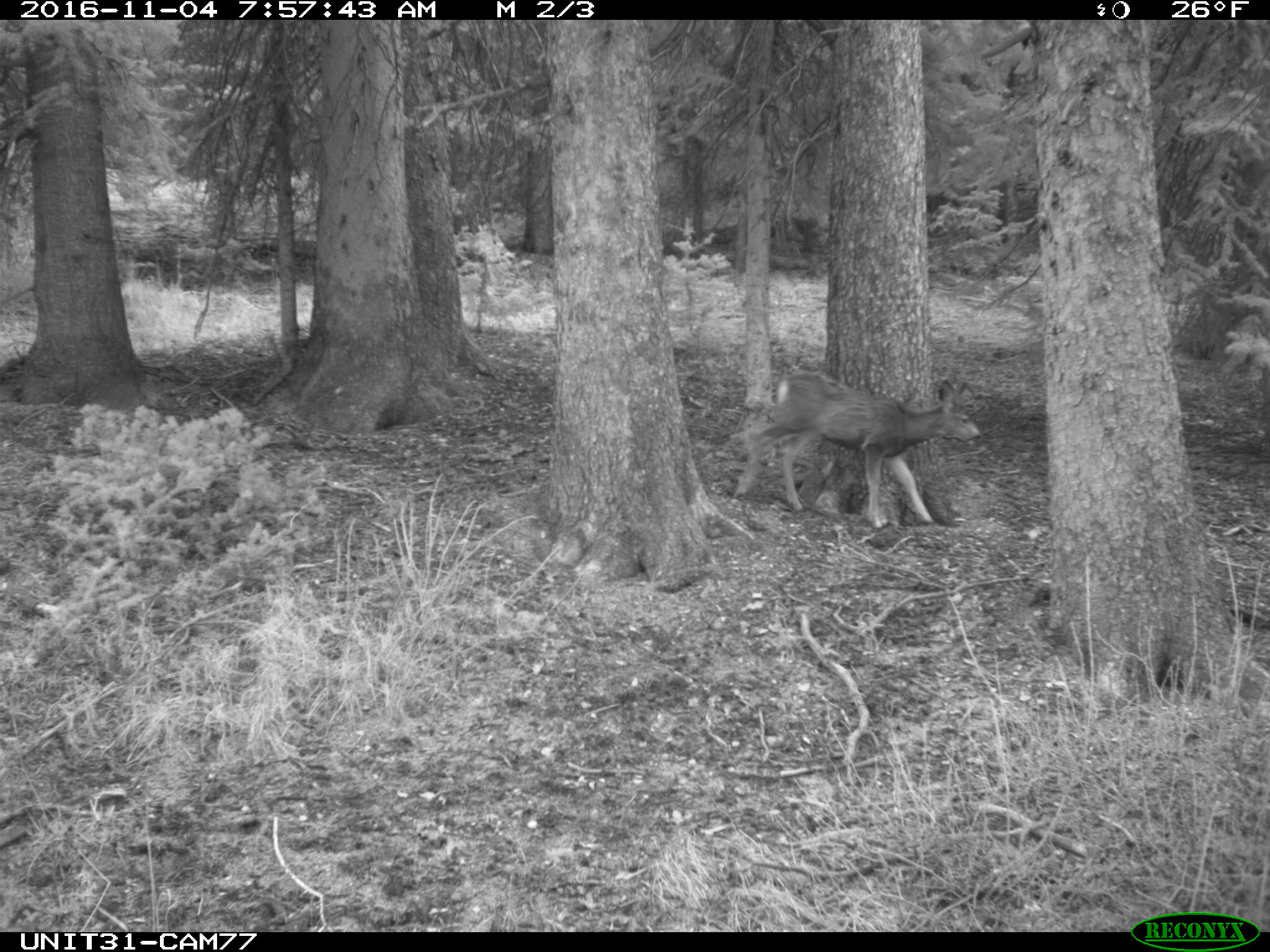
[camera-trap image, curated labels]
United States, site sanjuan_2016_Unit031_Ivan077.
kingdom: Animalia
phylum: Chordata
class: Mammalia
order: Artiodactyla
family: Cervidae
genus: Odocoileus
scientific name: Odocoileus hemionus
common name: mule deer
Odocoileus hemionus (mule deer).